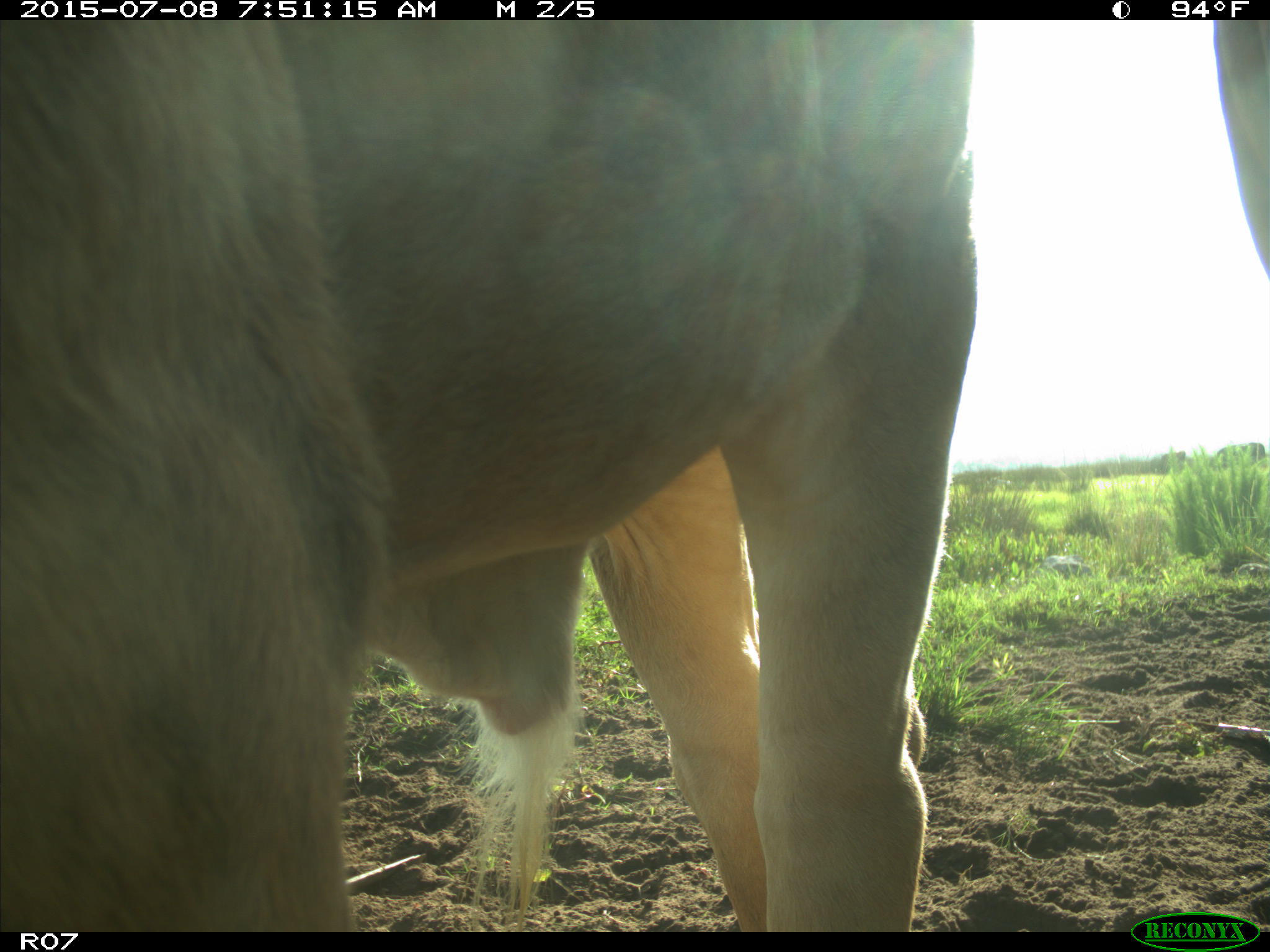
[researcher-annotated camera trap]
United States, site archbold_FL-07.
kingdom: Animalia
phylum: Chordata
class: Mammalia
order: Artiodactyla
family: Bovidae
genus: Bos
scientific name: Bos taurus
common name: domestic cow